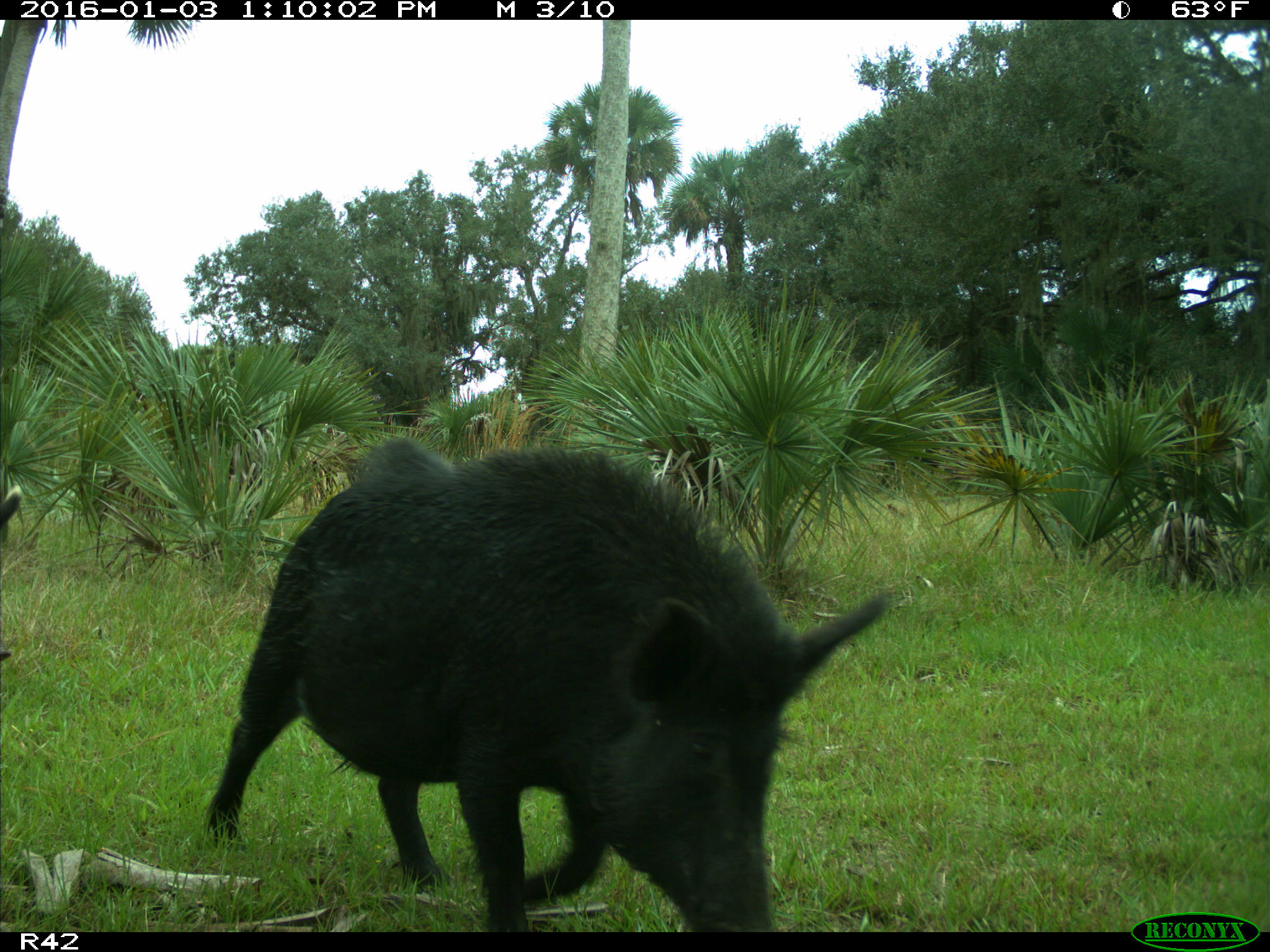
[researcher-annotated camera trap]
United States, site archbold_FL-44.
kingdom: Animalia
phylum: Chordata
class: Mammalia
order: Artiodactyla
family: Suidae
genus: Sus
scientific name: Sus scrofa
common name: wild boar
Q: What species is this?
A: Sus scrofa (wild boar).